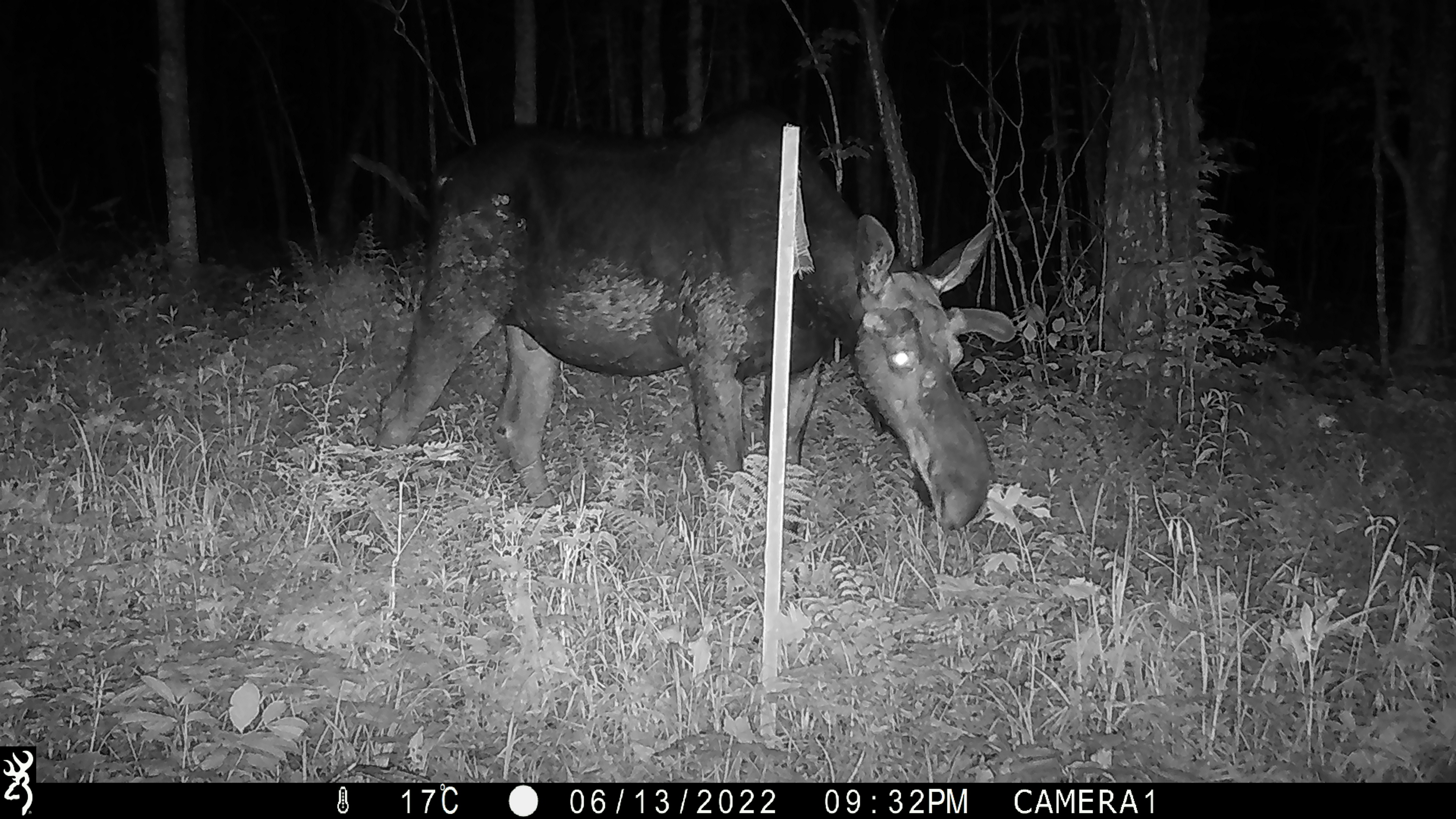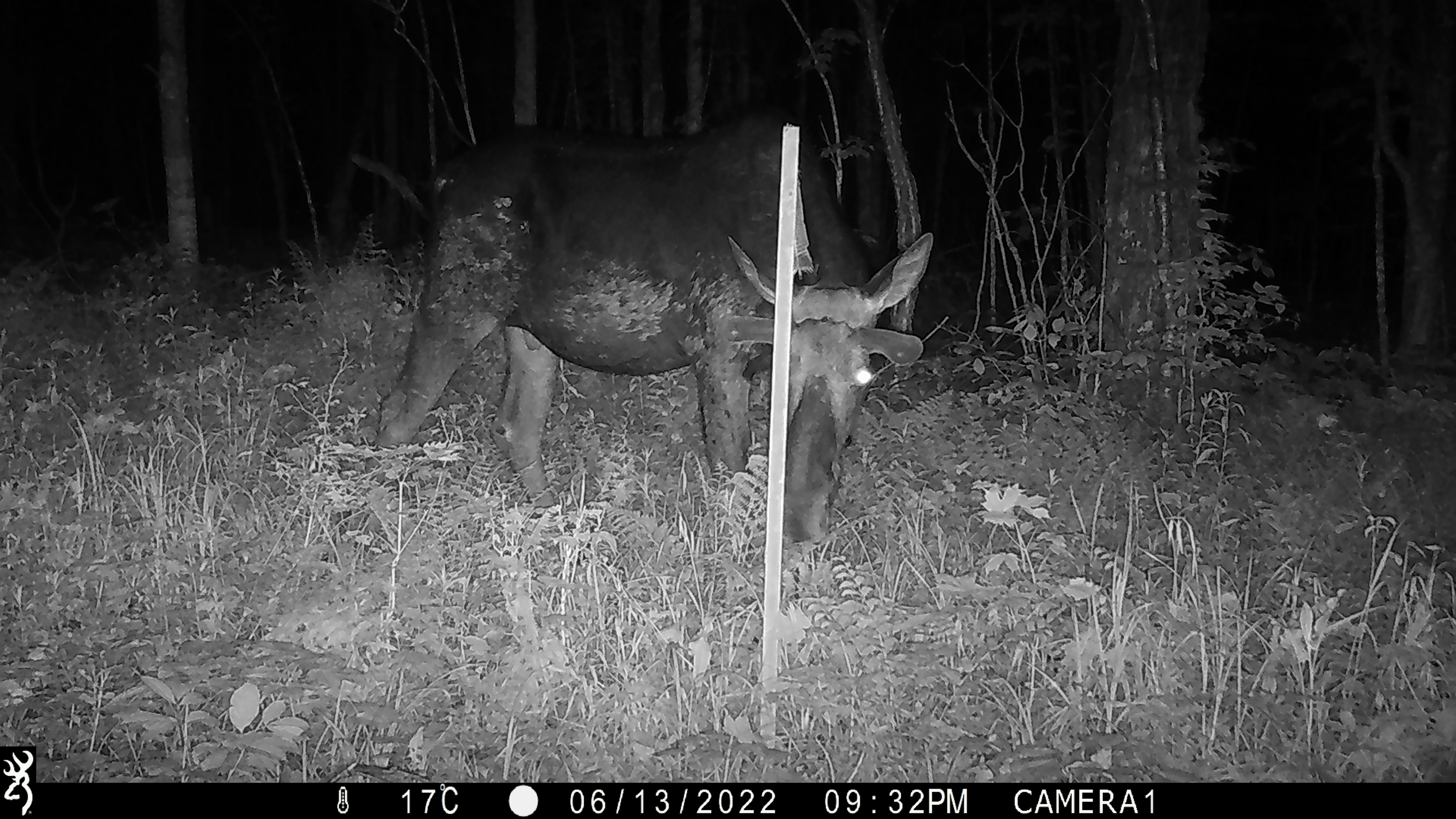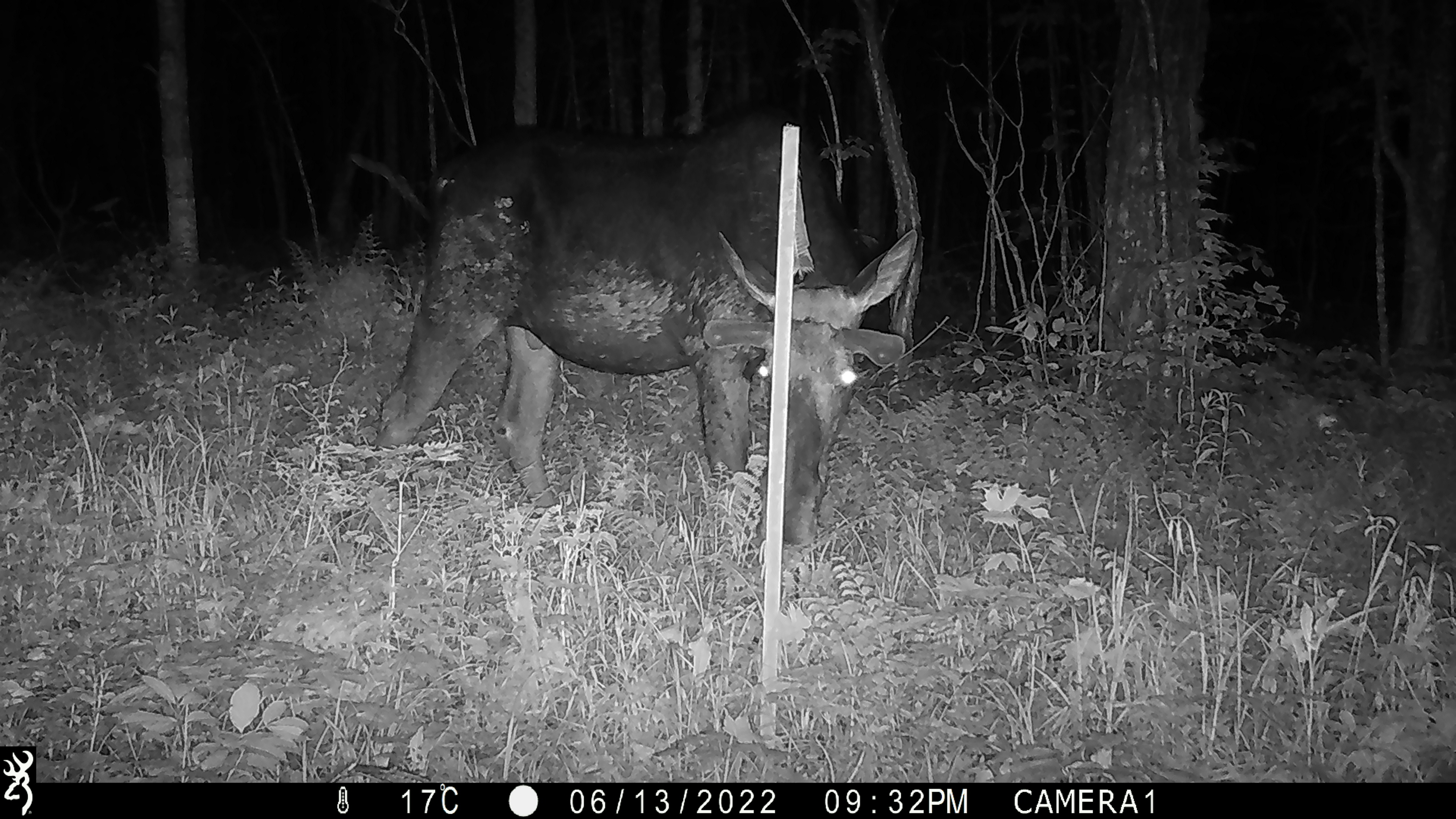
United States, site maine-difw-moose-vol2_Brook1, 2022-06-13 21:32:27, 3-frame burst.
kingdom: Animalia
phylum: Chordata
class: Mammalia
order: Artiodactyla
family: Cervidae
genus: Alces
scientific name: Alces alces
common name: moose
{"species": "moose (Alces alces)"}